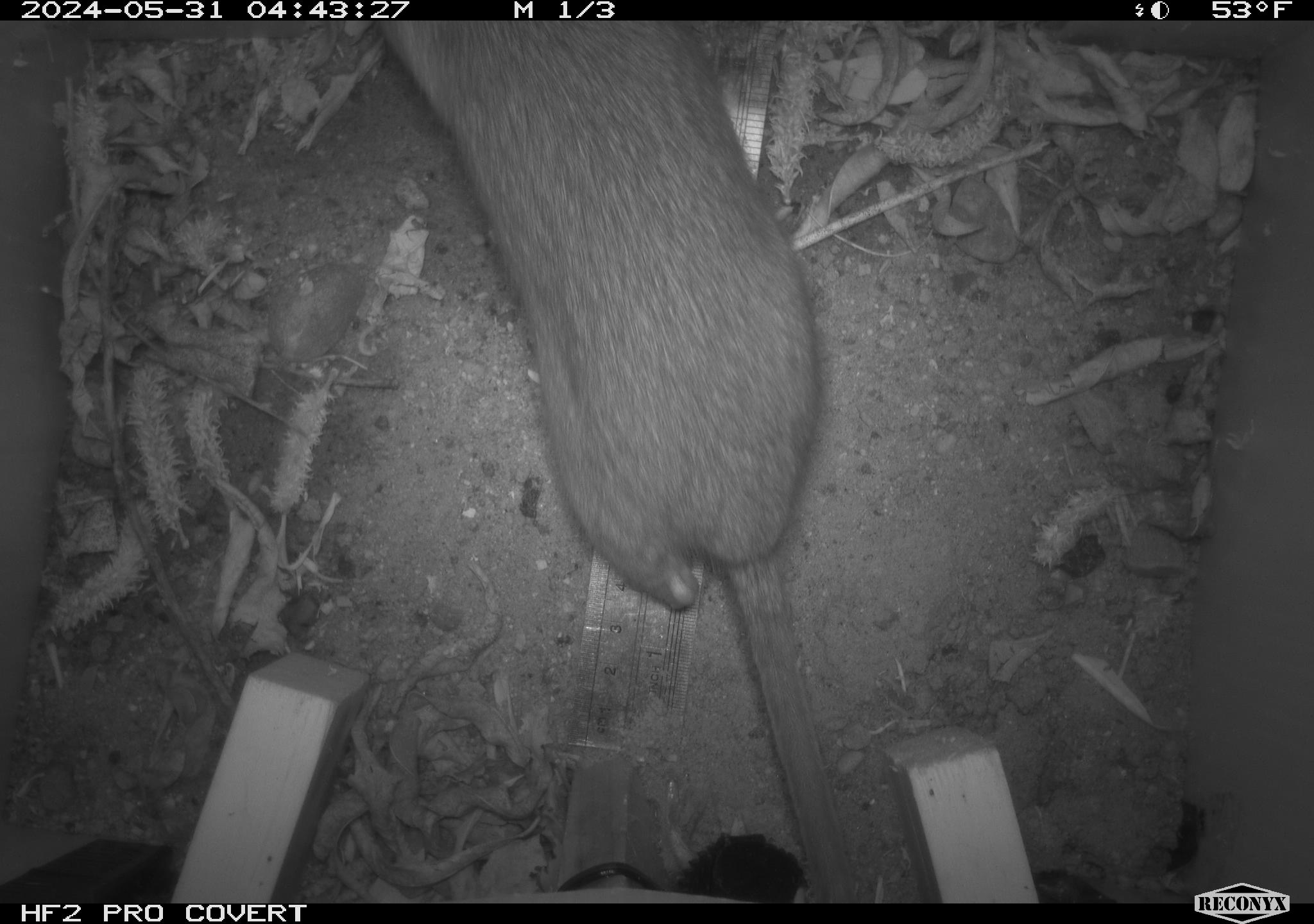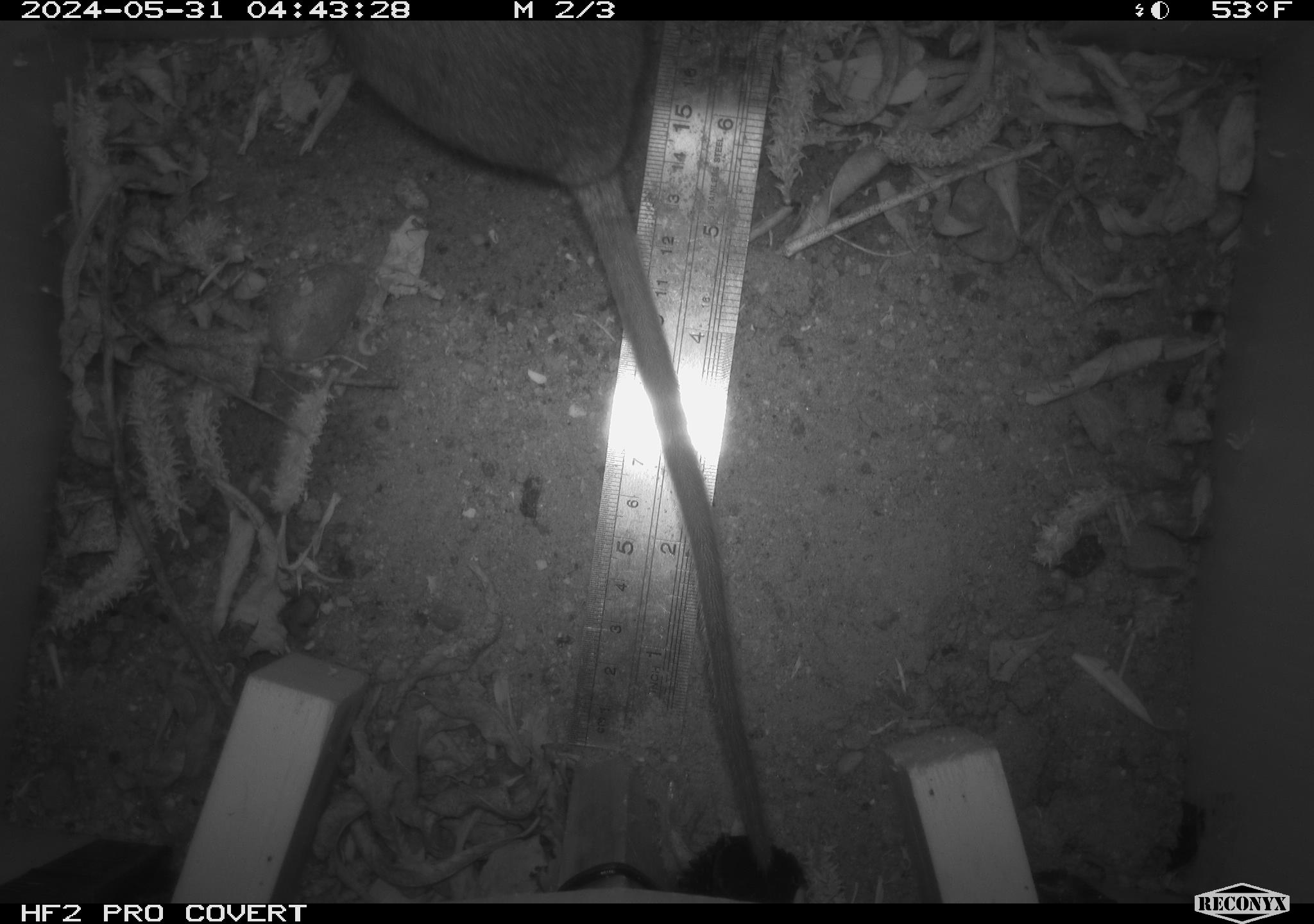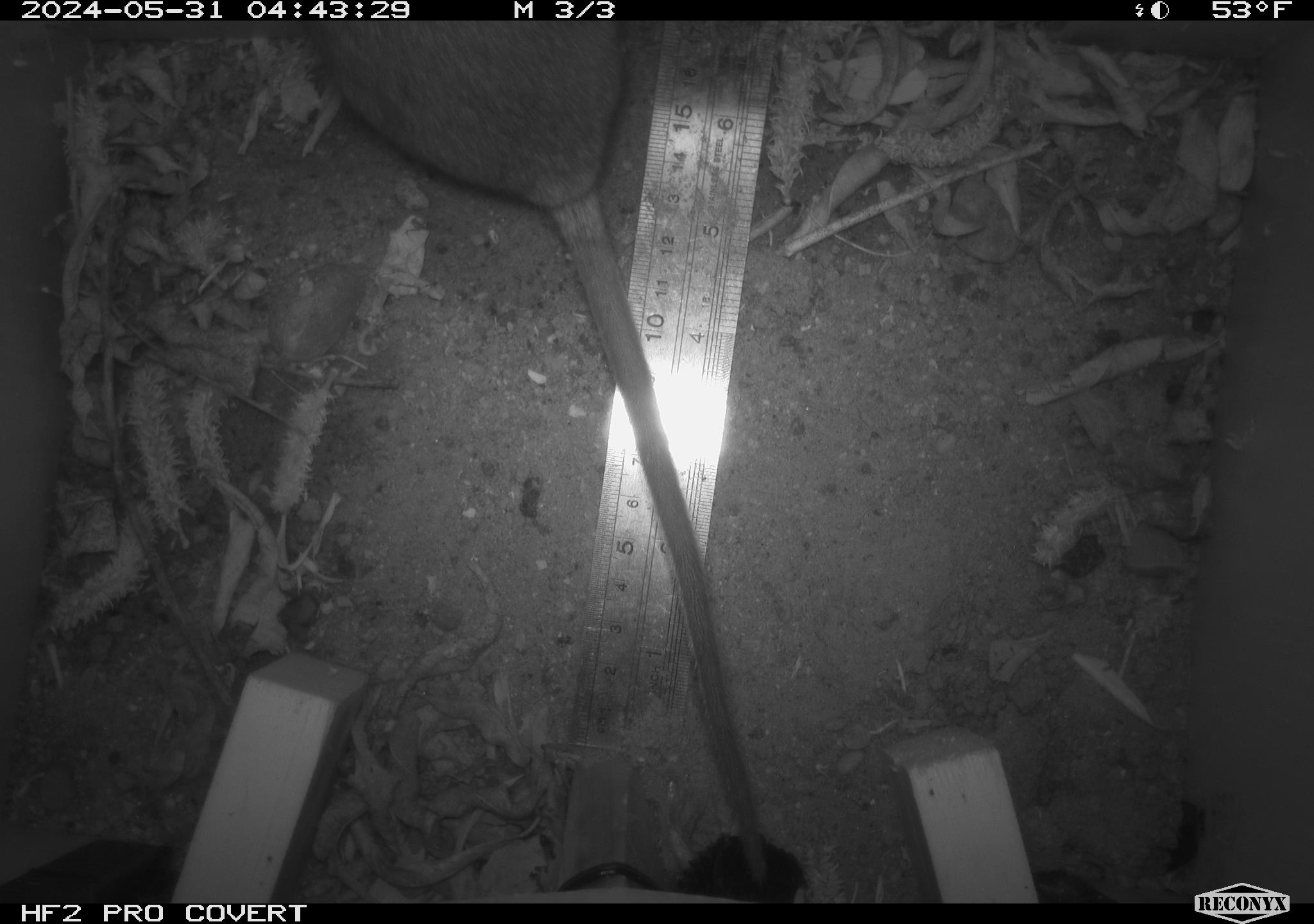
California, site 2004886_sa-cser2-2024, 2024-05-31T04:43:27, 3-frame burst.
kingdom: Animalia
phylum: Chordata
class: Mammalia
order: Rodentia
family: Muridae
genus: Rattus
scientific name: Rattus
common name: rat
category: rattus species